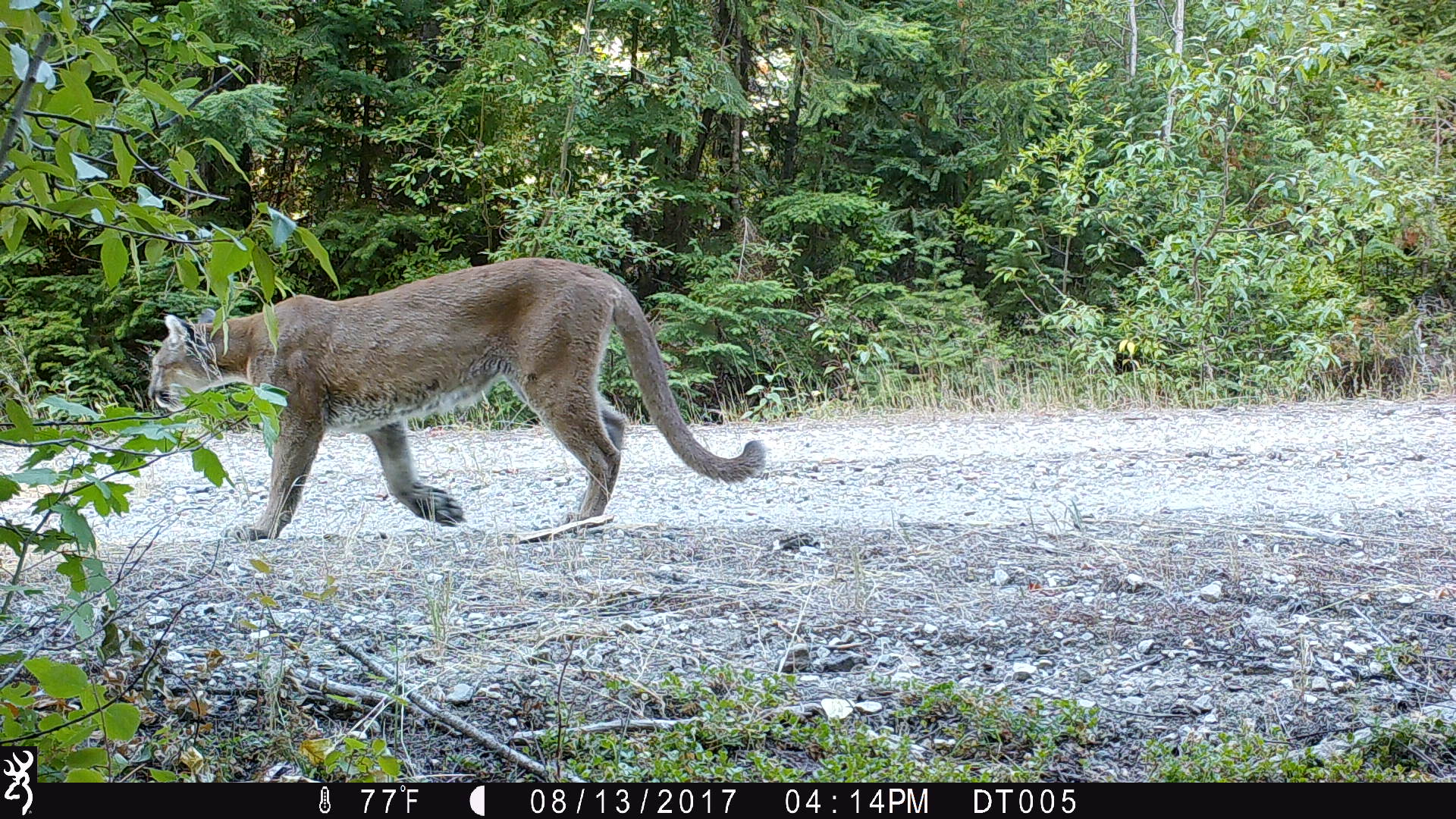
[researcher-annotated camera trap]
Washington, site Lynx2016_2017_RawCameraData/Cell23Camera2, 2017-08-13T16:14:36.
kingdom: Animalia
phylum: Chordata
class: Mammalia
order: Carnivora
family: Felidae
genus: Puma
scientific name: Puma concolor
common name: mountain lion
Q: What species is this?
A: Puma concolor (mountain lion).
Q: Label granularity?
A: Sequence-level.